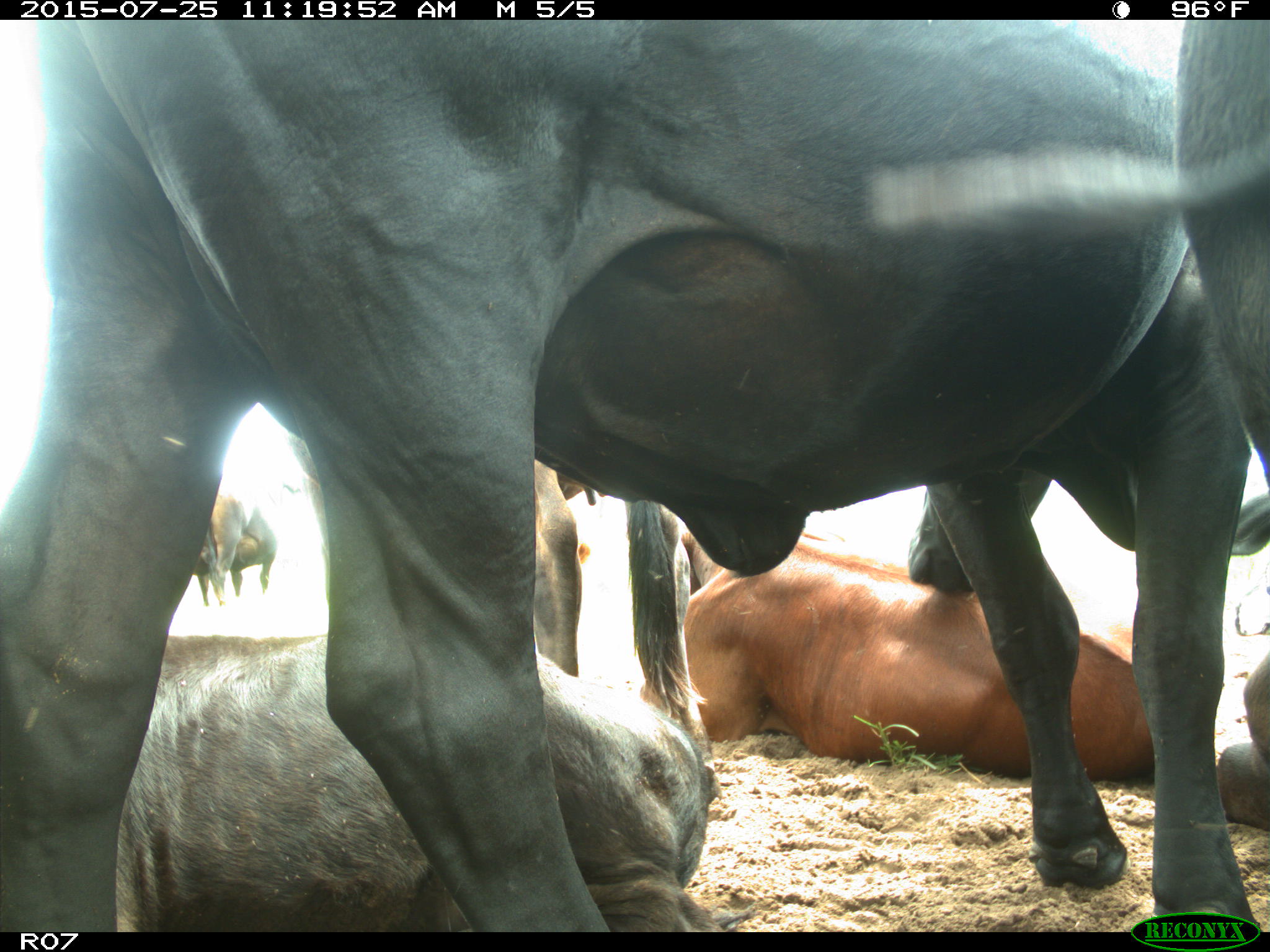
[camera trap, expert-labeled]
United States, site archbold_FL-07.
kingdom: Animalia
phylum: Chordata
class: Mammalia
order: Artiodactyla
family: Bovidae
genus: Bos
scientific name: Bos taurus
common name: domestic cow